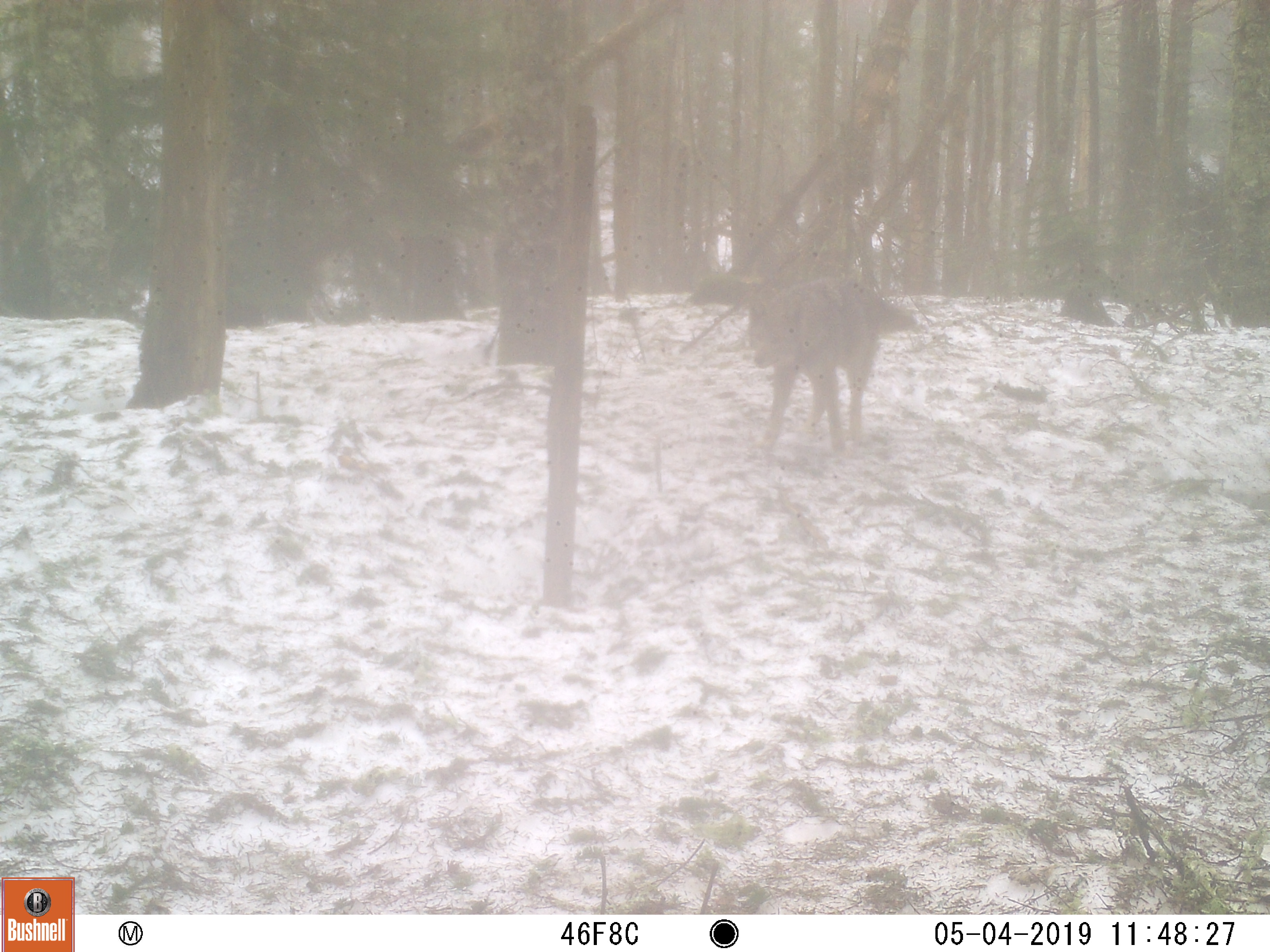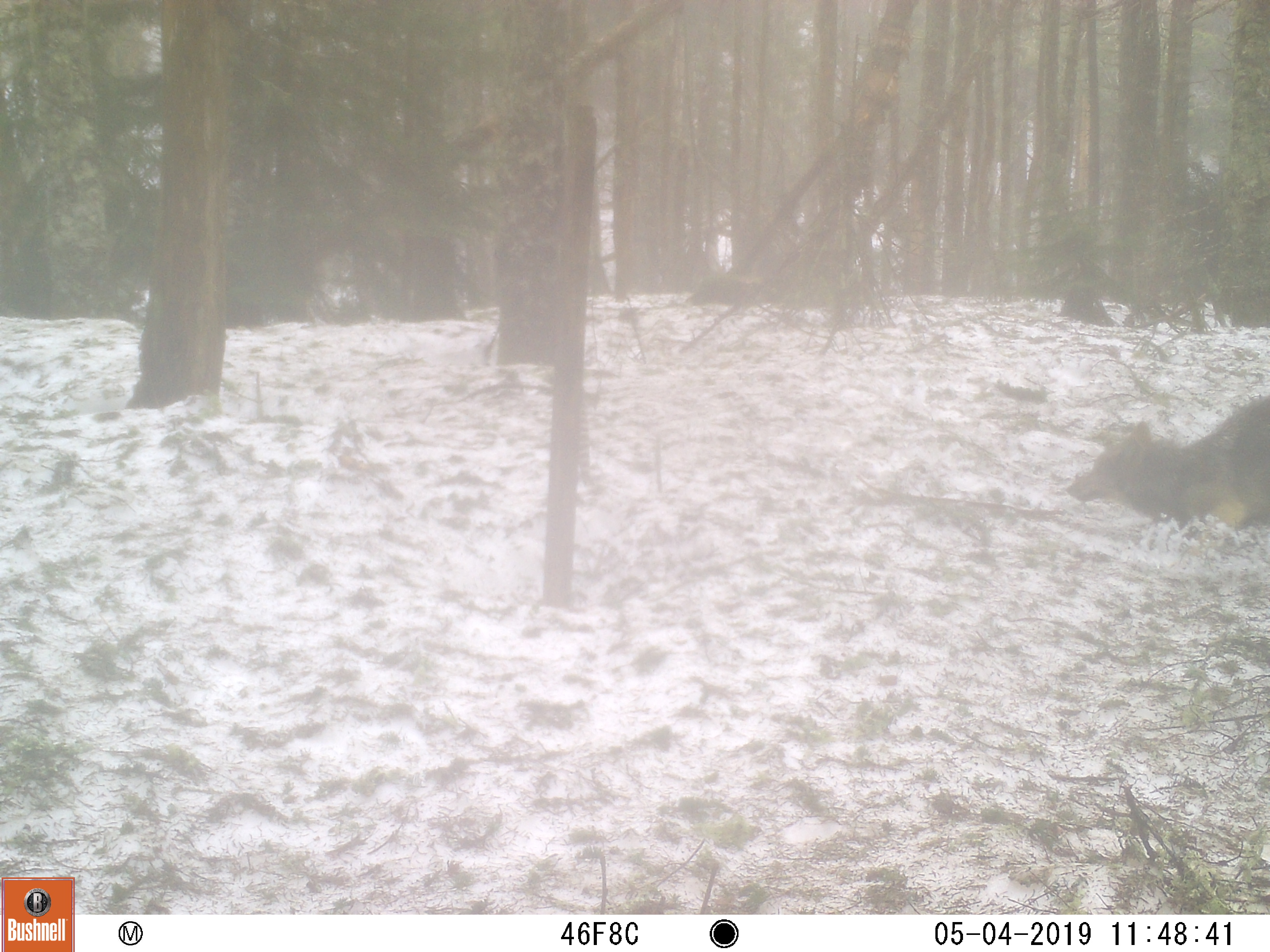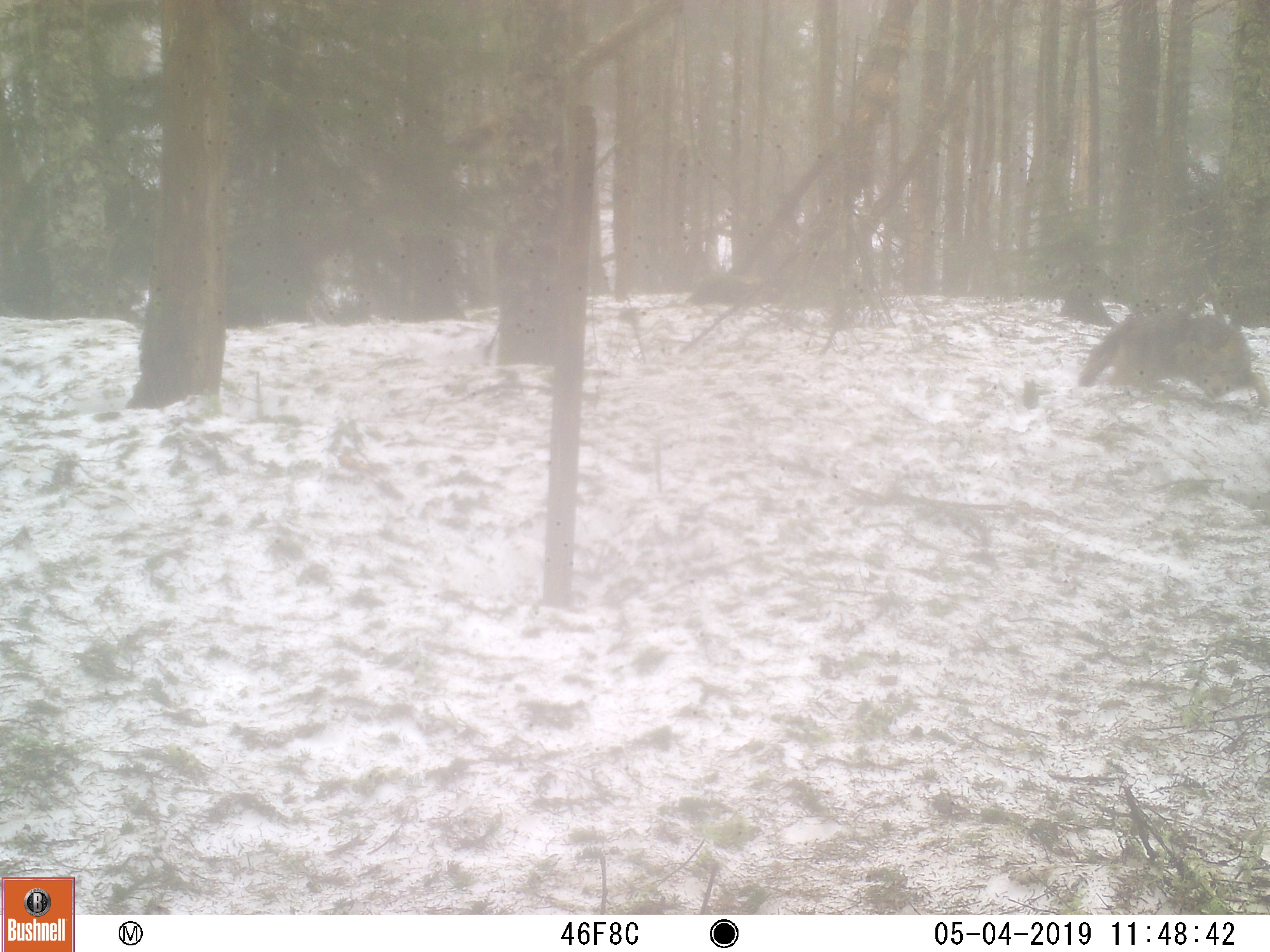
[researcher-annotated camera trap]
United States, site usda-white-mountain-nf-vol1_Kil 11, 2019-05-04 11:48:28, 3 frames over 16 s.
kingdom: Animalia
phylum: Chordata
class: Mammalia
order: Carnivora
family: Canidae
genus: Canis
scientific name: Canis latrans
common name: coyote